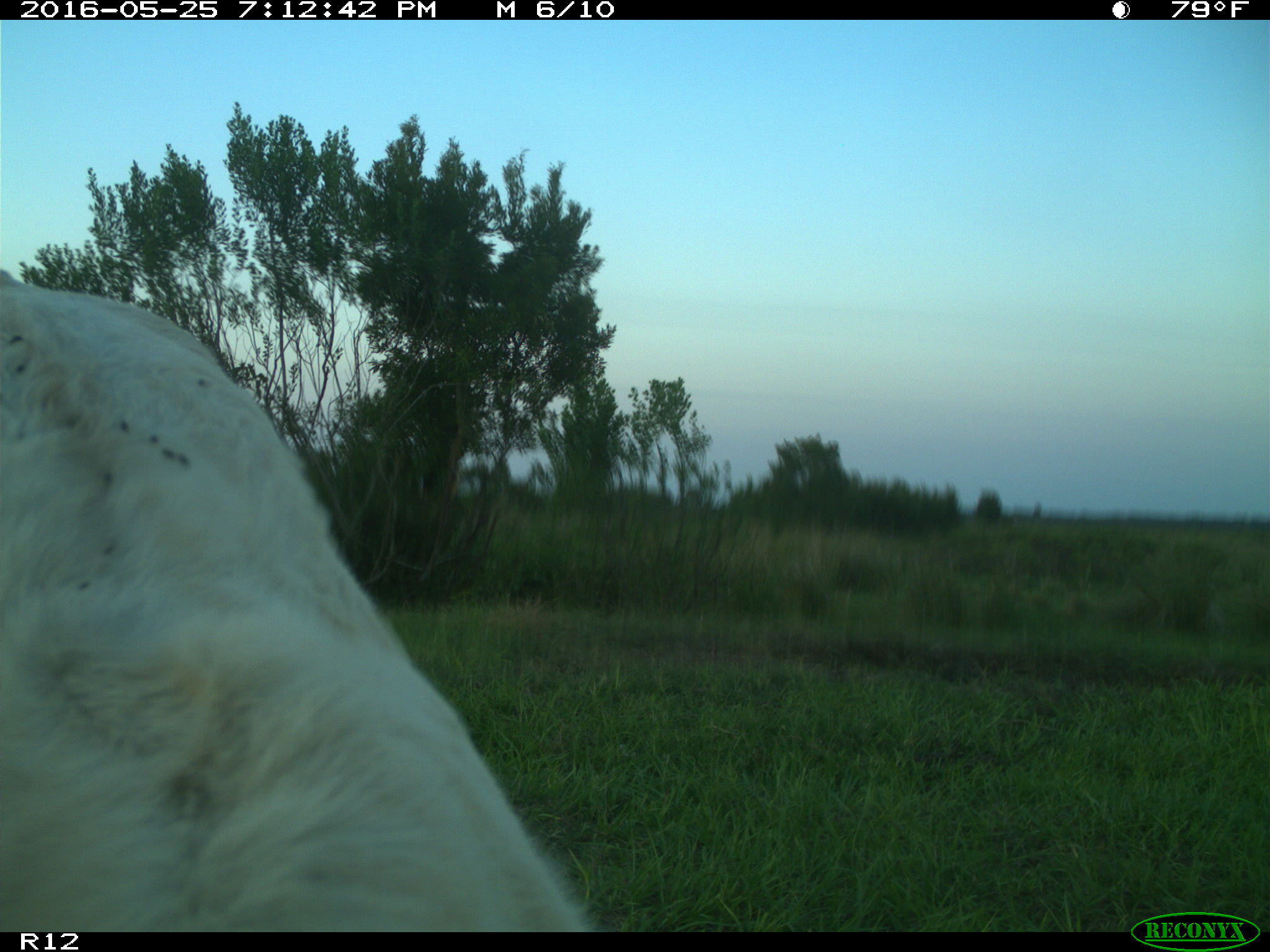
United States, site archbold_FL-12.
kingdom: Animalia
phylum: Chordata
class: Mammalia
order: Artiodactyla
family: Bovidae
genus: Bos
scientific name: Bos taurus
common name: domestic cow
Bos taurus (domestic cow).